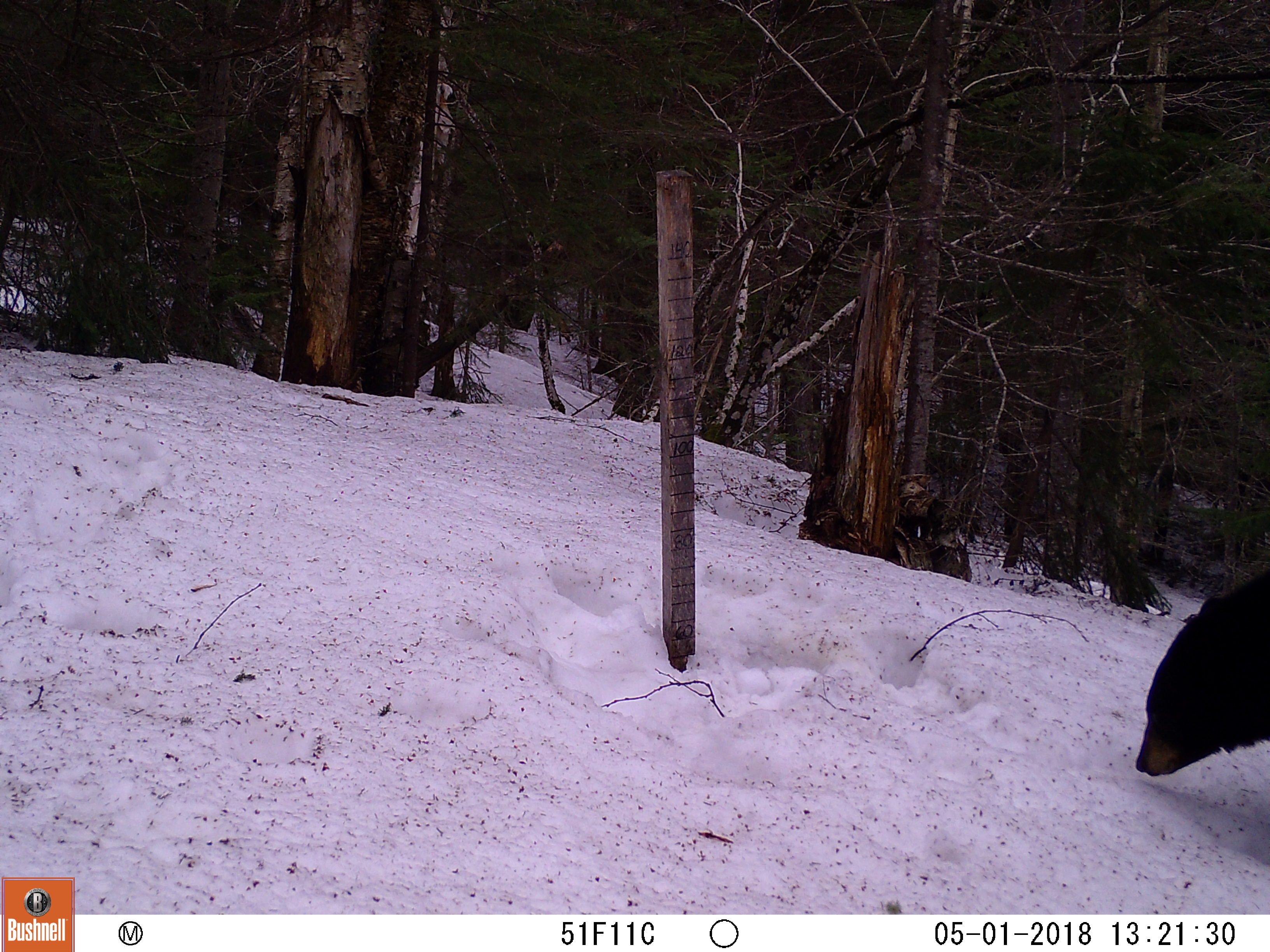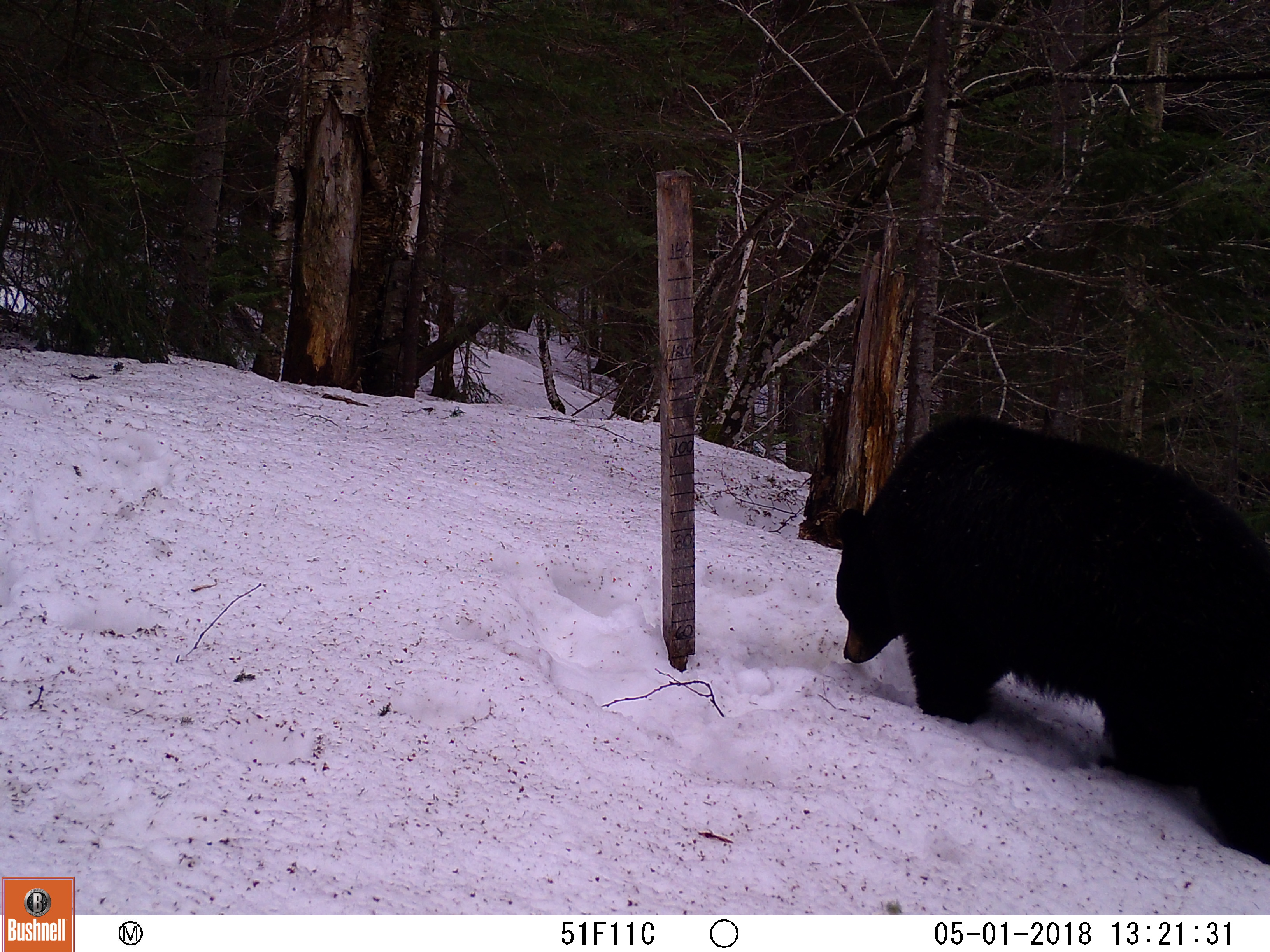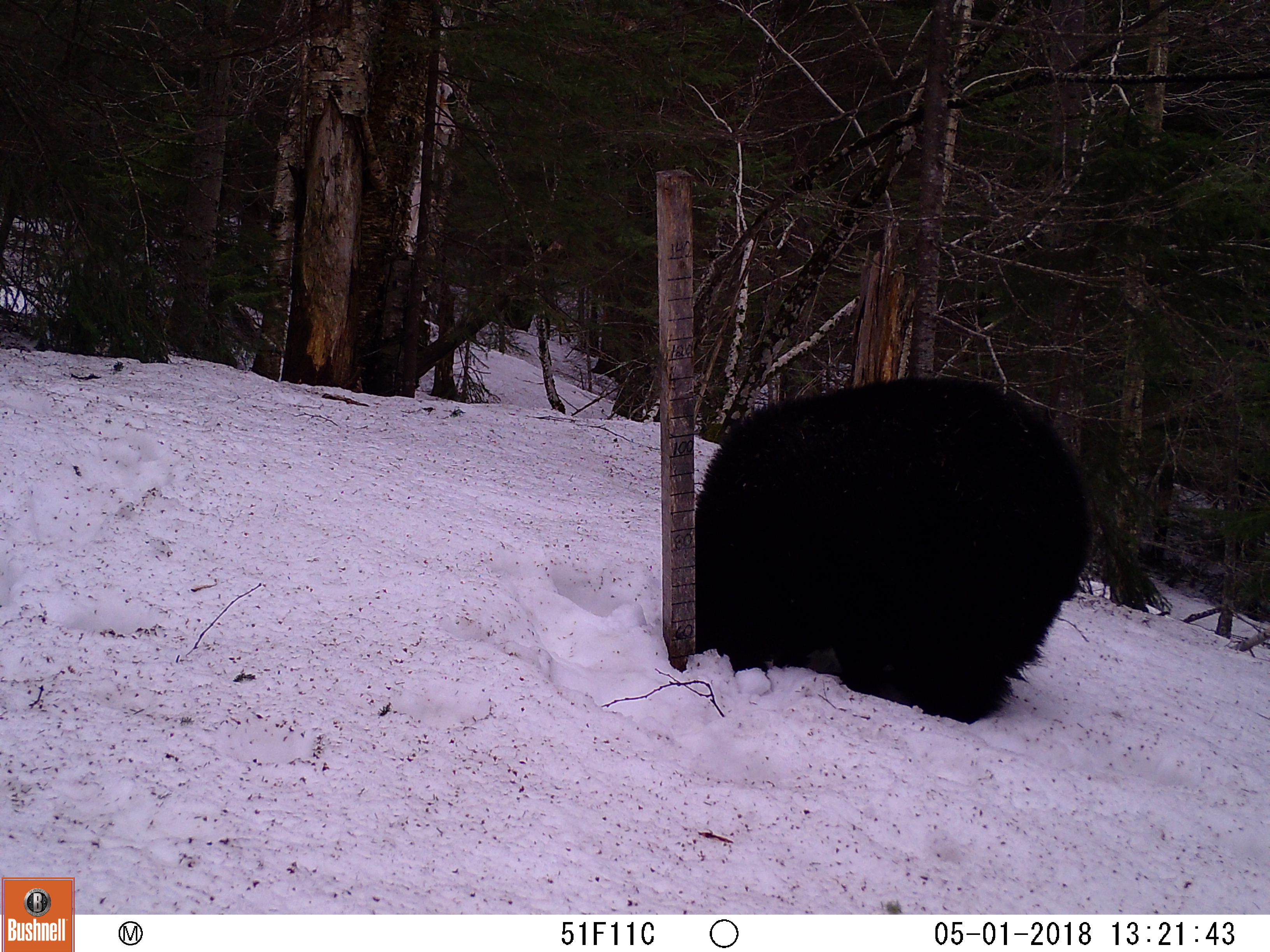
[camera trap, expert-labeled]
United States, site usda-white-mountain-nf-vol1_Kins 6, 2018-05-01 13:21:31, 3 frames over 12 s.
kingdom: Animalia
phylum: Chordata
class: Mammalia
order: Carnivora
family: Ursidae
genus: Ursus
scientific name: Ursus americanus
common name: black bear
Black bear (Ursus americanus).